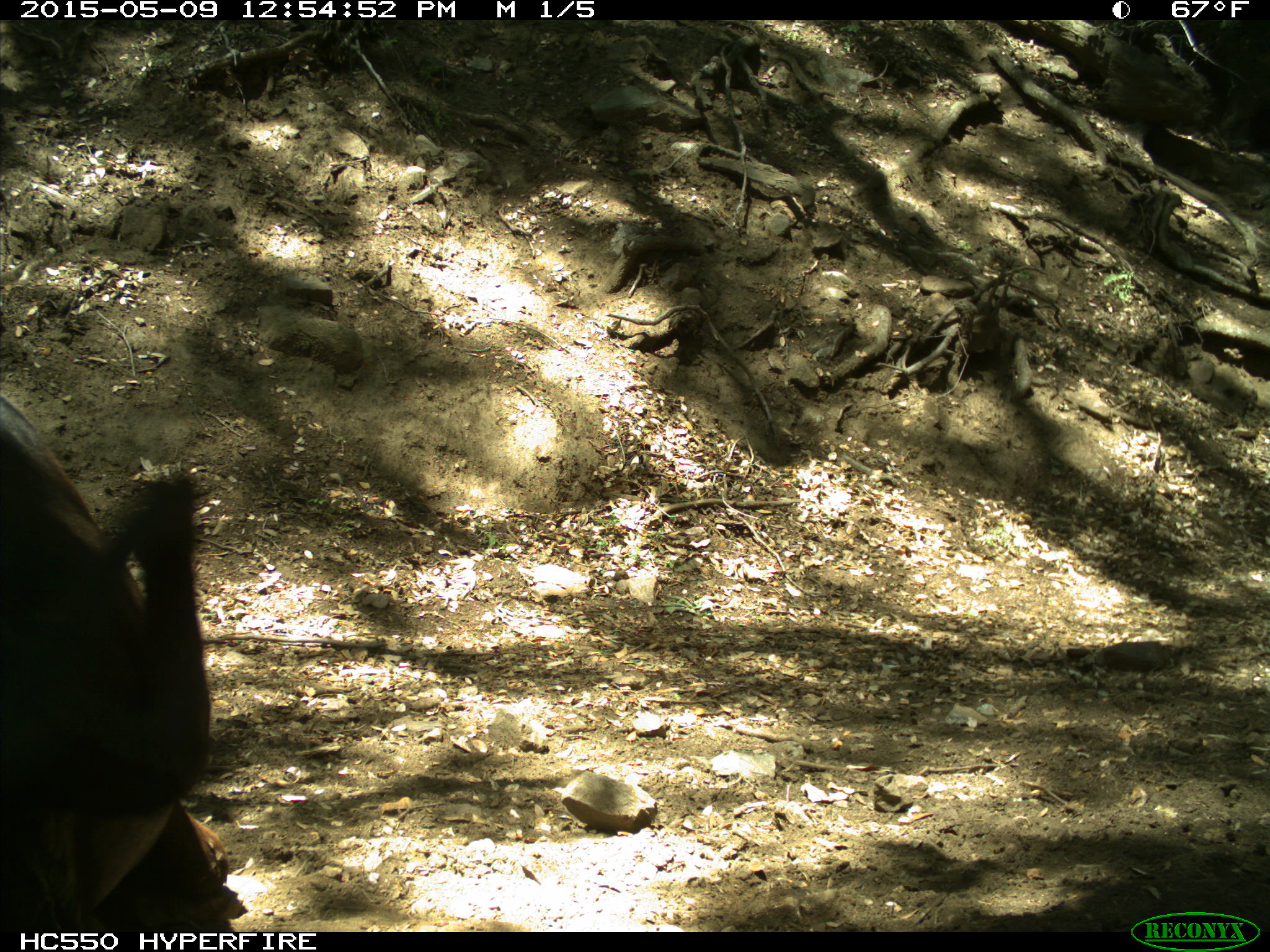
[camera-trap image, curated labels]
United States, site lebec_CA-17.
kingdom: Animalia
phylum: Chordata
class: Mammalia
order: Artiodactyla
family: Bovidae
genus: Bos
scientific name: Bos taurus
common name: domestic cow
Bos taurus (domestic cow).